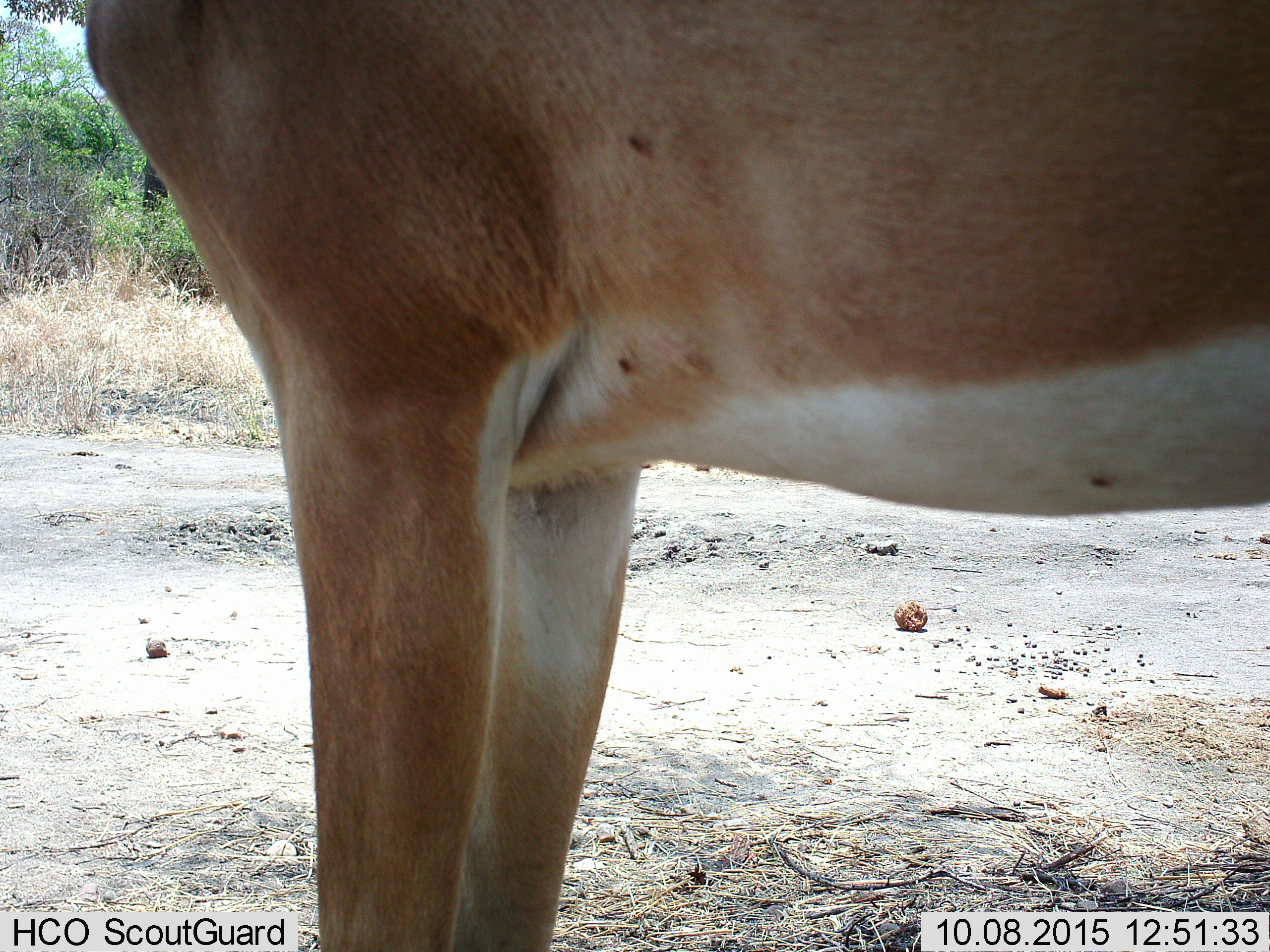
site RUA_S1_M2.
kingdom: Animalia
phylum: Chordata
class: Mammalia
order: Artiodactyla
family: Bovidae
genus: Aepyceros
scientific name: Aepyceros melampus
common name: impala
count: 1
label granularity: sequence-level